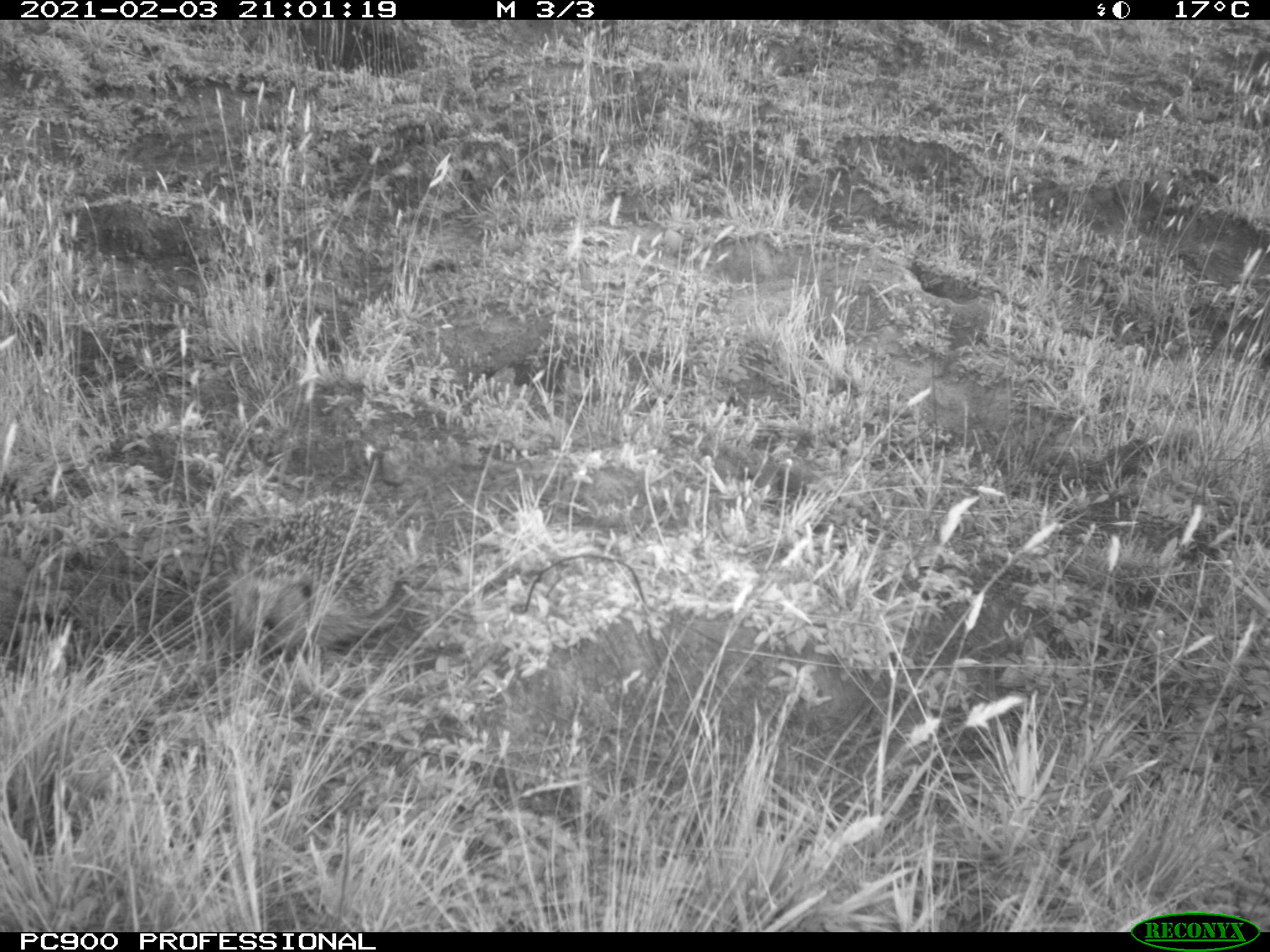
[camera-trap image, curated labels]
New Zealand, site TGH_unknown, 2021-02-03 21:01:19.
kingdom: Animalia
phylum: Chordata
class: Mammalia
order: Eulipotyphla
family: Erinaceidae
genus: Erinaceus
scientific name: Erinaceus europaeus europaeus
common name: european hedgehog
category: hedgehog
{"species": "hedgehog (european hedgehog) (Erinaceus europaeus europaeus)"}